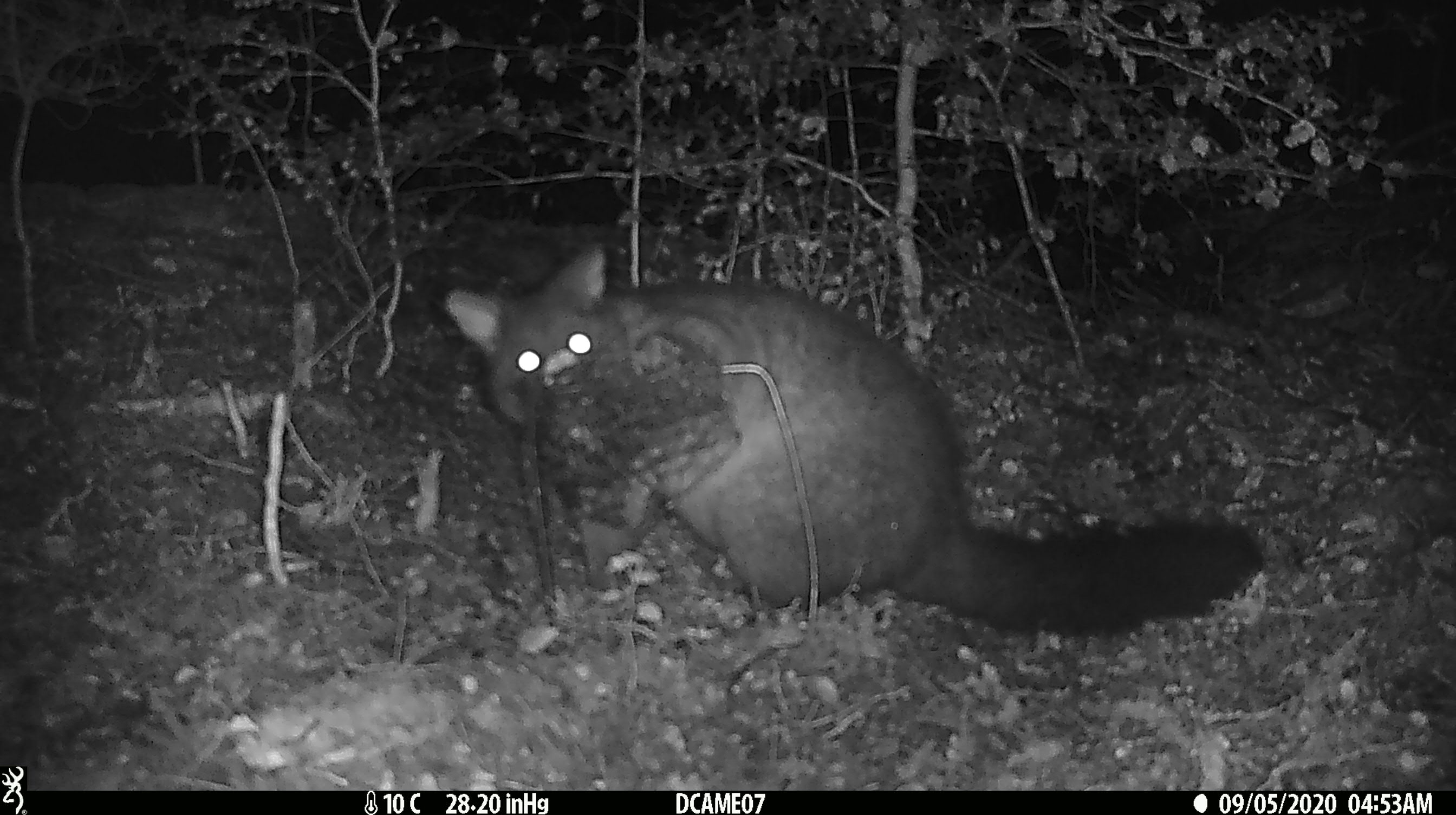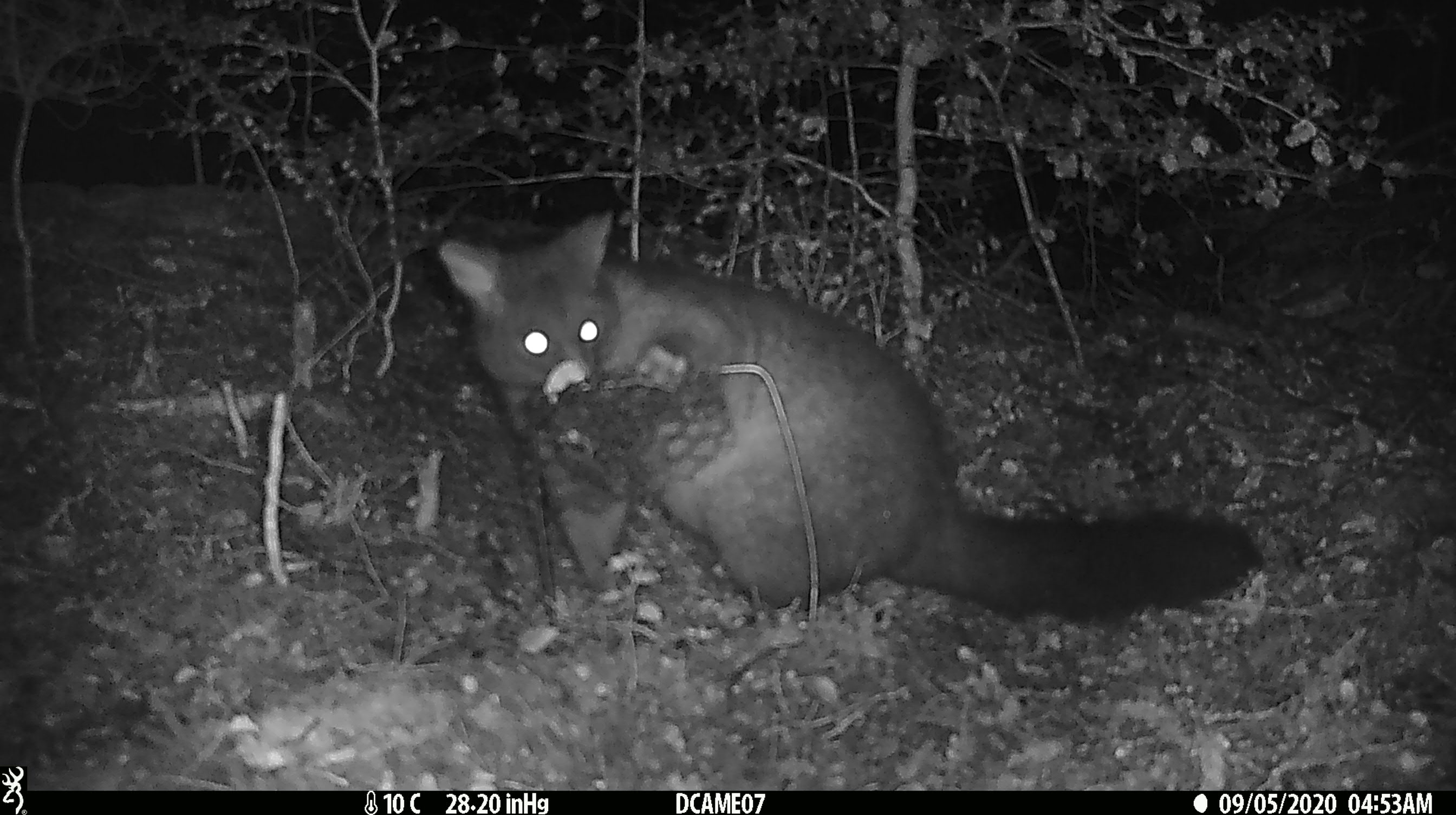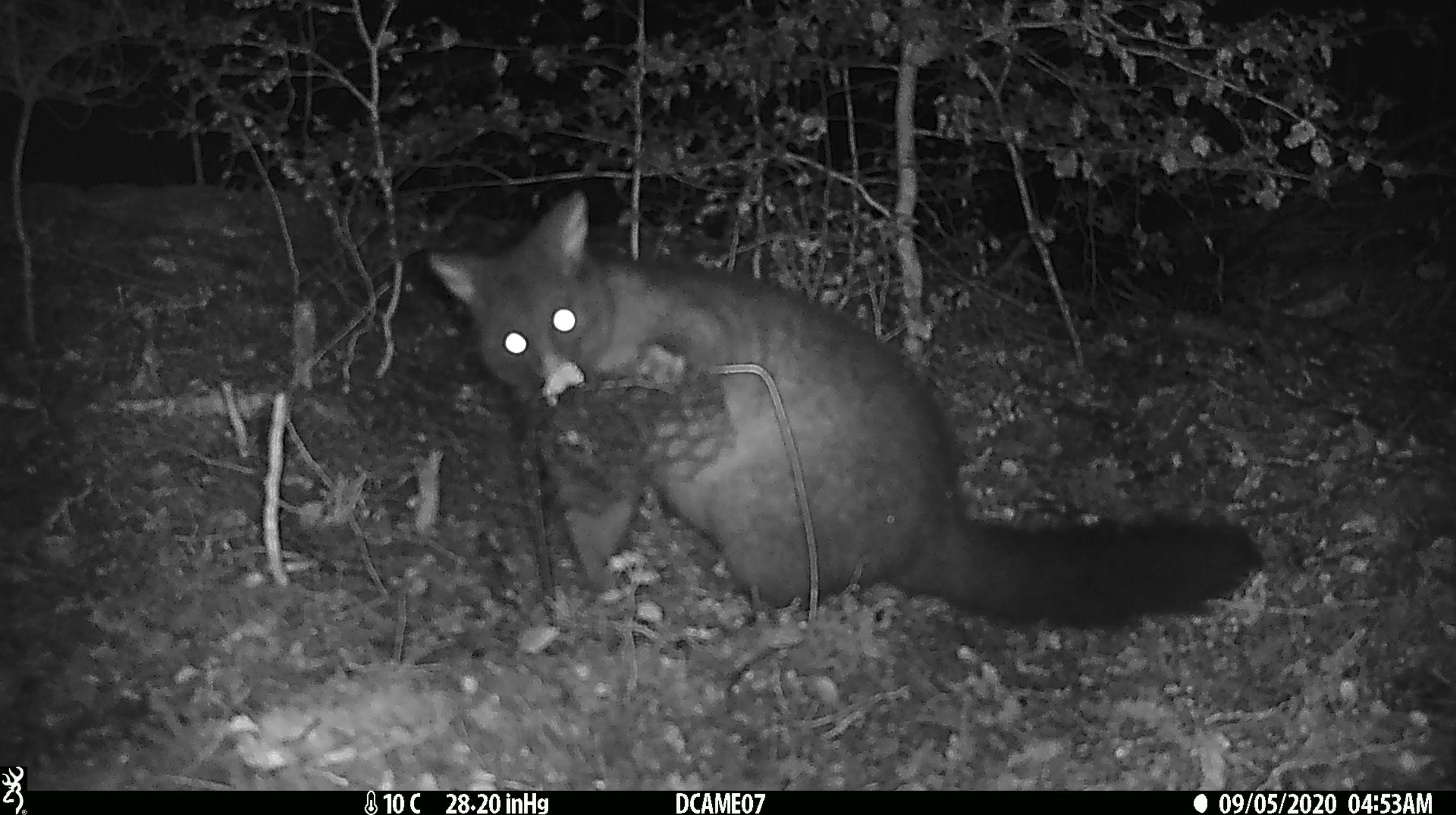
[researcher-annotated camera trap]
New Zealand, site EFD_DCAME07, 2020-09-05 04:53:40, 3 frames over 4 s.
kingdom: Animalia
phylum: Chordata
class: Mammalia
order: Diprotodontia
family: Phalangeridae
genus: Trichosurus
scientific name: Trichosurus vulpecula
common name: common brushtail possum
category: possum